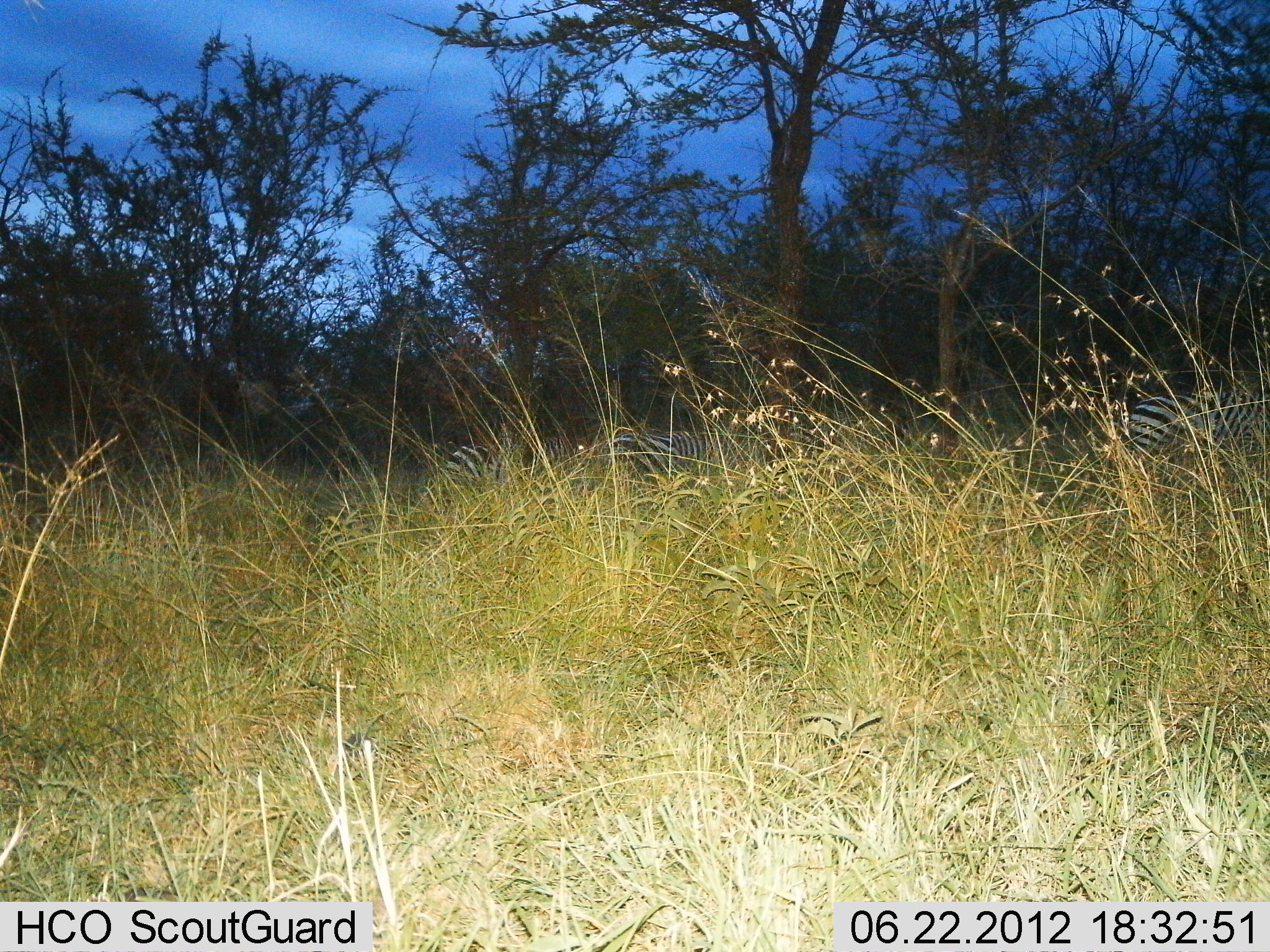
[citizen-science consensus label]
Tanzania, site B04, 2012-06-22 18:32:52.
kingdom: Animalia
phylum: Chordata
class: Mammalia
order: Perissodactyla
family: Equidae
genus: Equus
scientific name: Equus quagga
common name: plains zebra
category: zebra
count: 3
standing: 80%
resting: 0%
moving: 0%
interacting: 0%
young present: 0%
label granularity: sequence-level